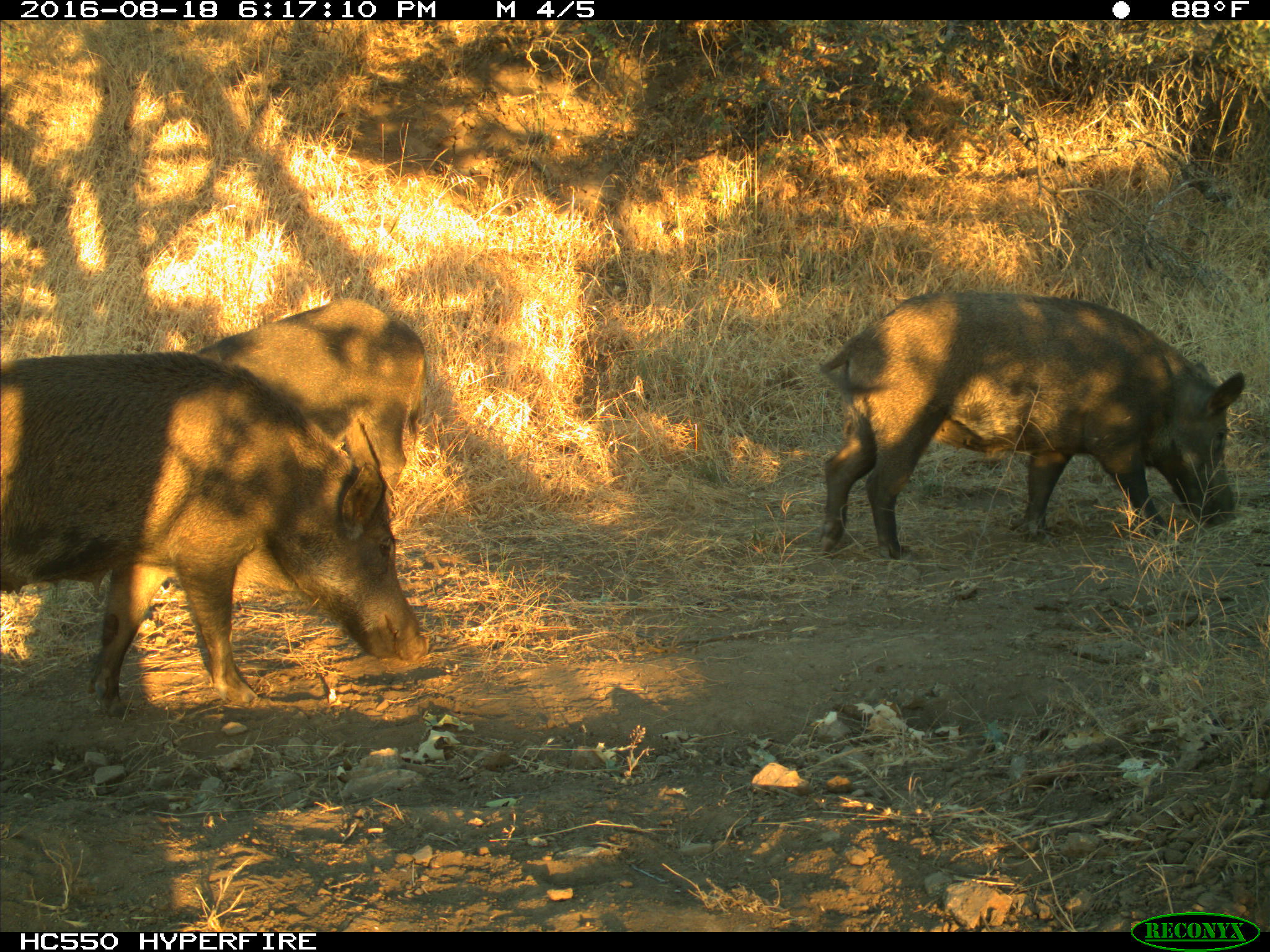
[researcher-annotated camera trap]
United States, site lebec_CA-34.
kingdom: Animalia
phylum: Chordata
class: Mammalia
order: Artiodactyla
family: Suidae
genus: Sus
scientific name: Sus scrofa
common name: wild boar